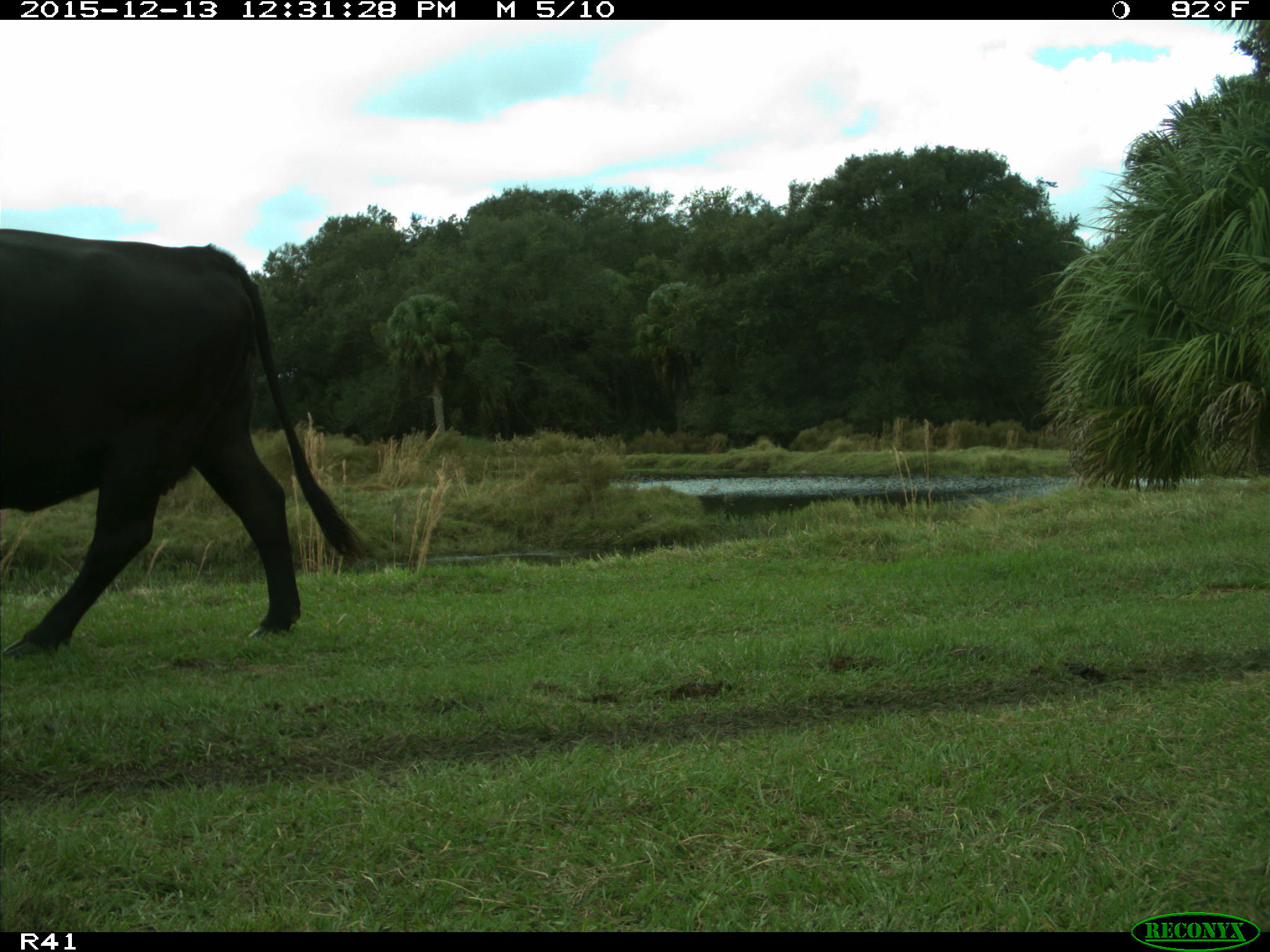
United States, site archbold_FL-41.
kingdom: Animalia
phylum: Chordata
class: Mammalia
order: Artiodactyla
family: Bovidae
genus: Bos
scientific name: Bos taurus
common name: domestic cow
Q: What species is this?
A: Bos taurus (domestic cow).